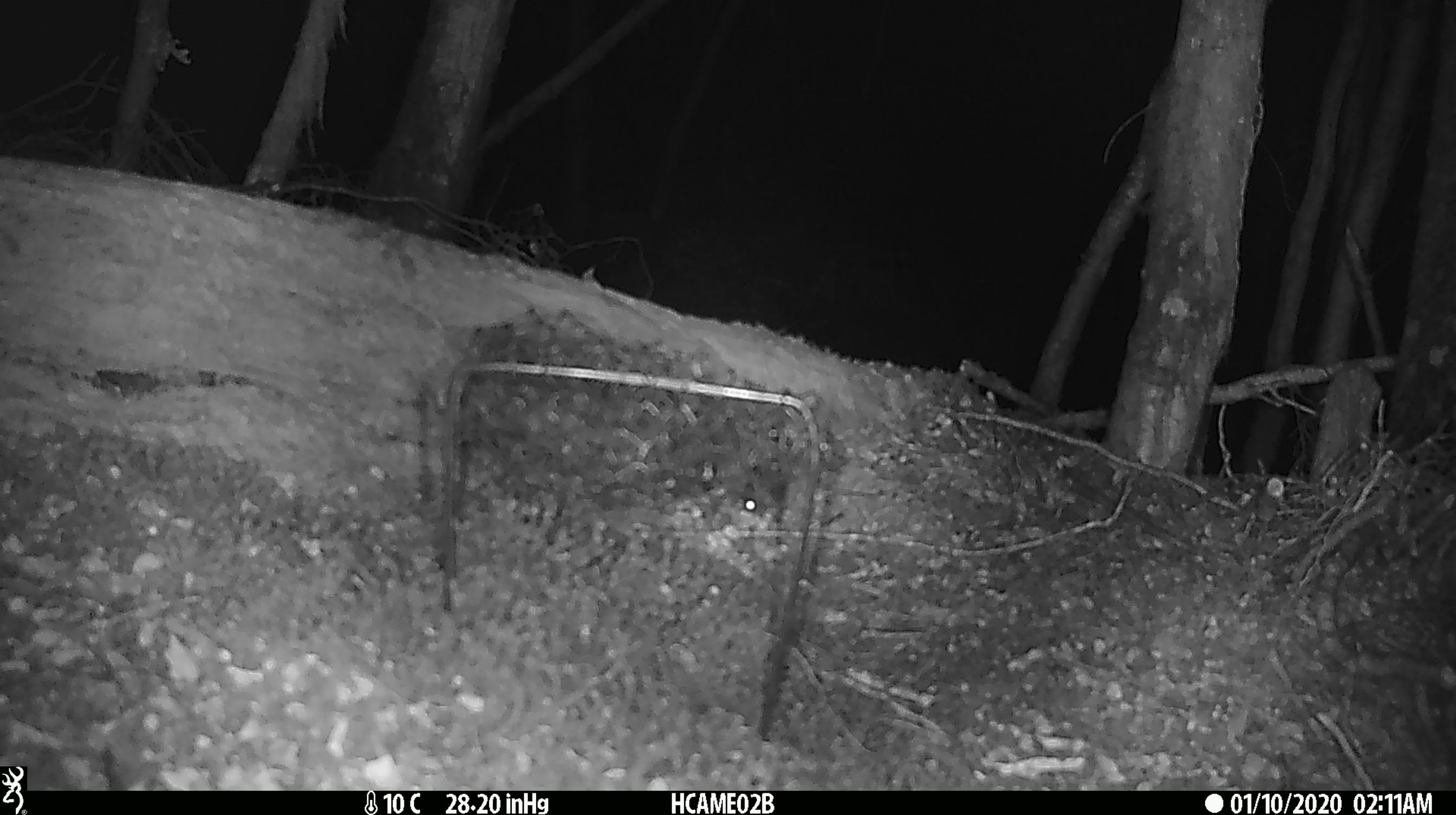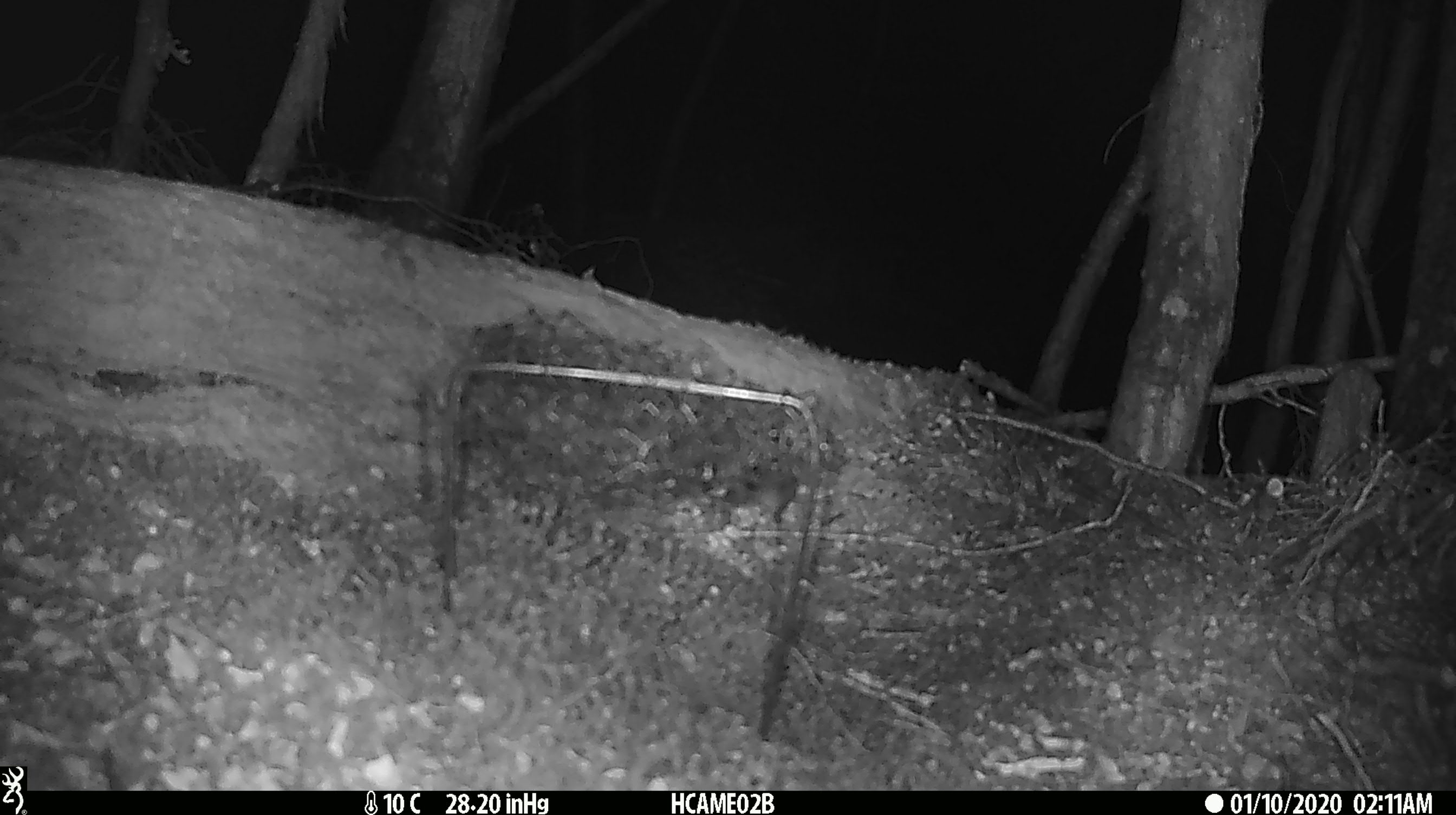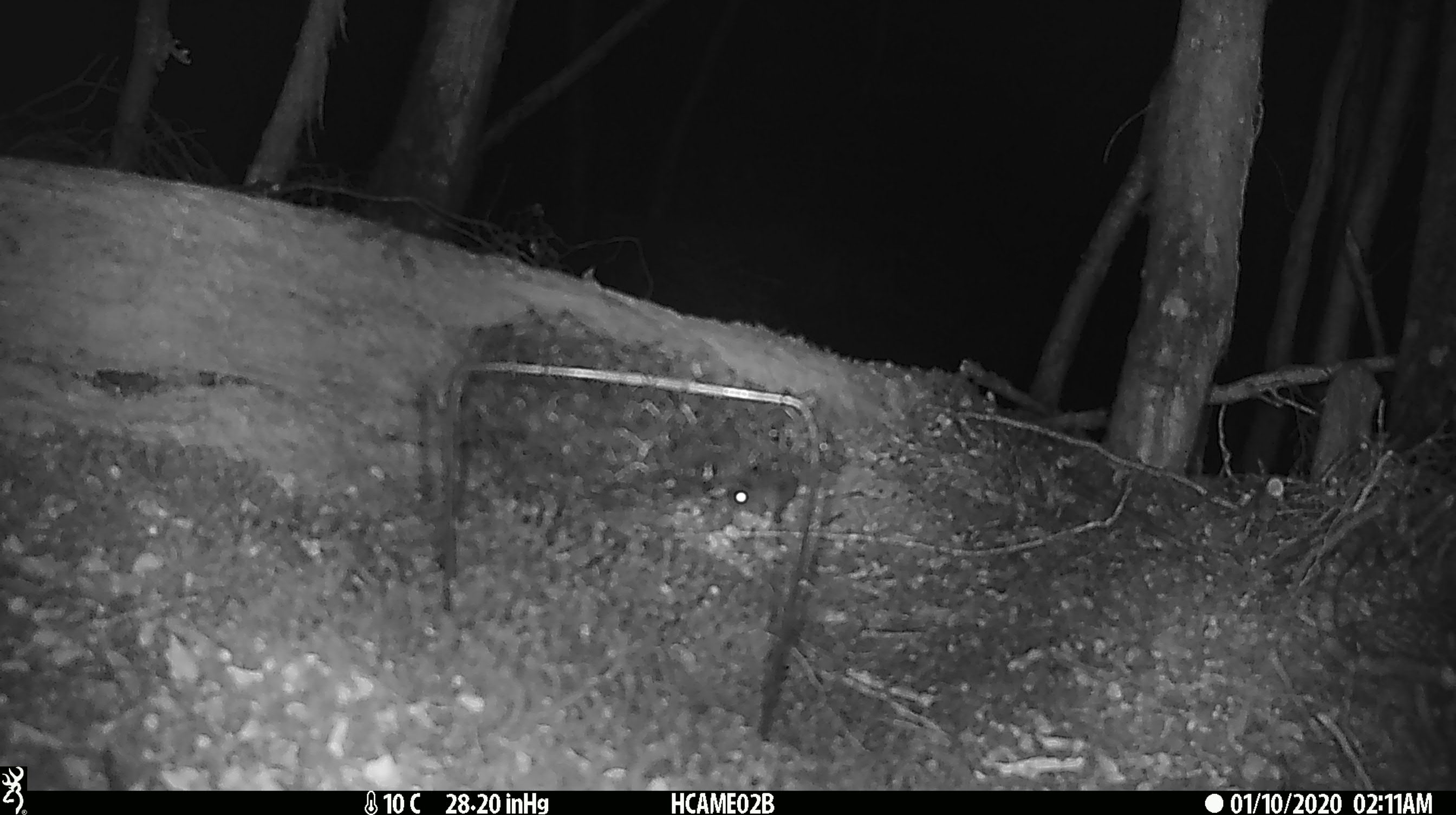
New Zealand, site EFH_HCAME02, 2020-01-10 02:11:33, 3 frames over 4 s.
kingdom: Animalia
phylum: Chordata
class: Mammalia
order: Rodentia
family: Muridae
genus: Mus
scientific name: Mus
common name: mouse